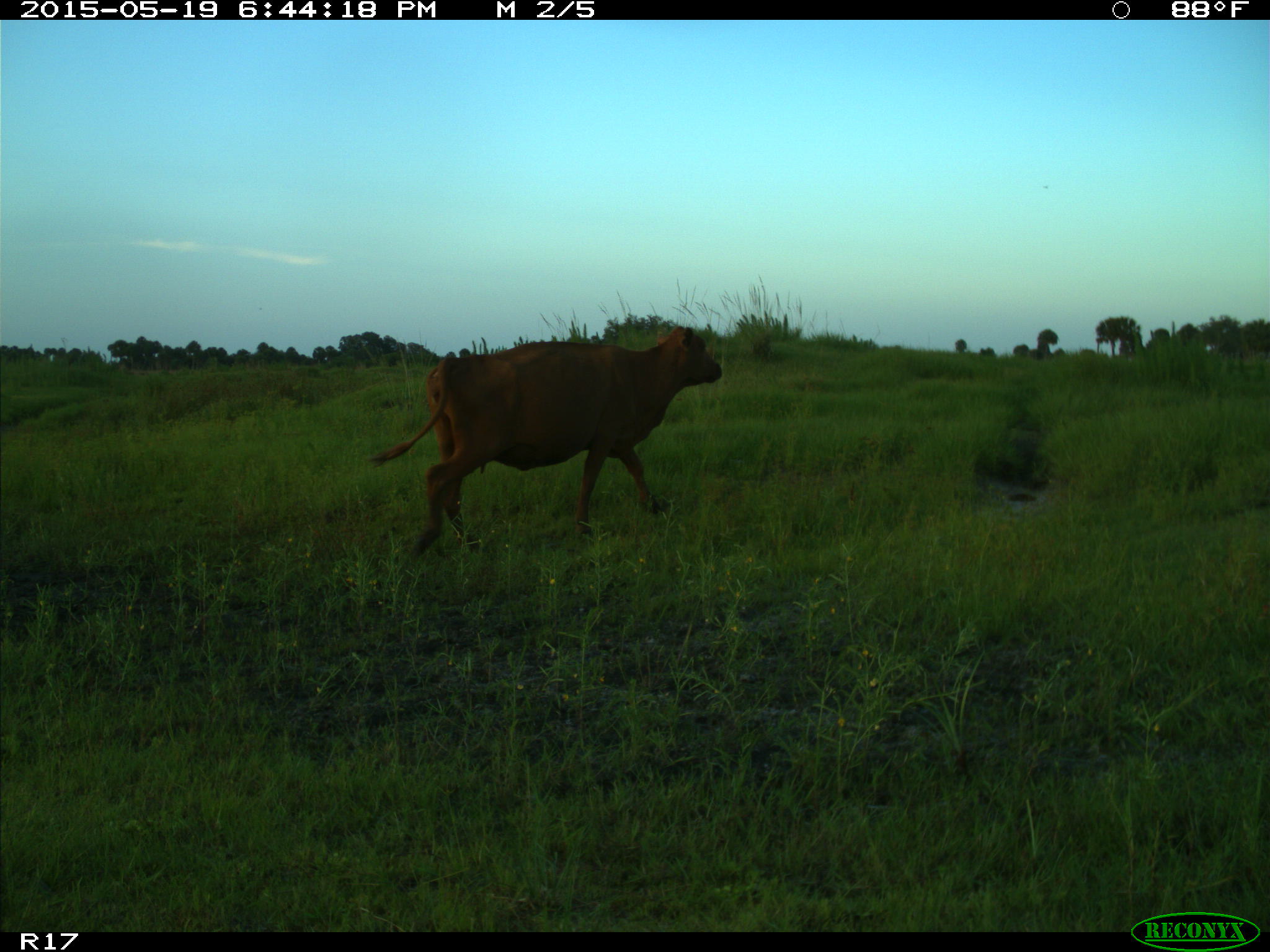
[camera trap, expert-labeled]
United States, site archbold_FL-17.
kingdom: Animalia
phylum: Chordata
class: Mammalia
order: Artiodactyla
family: Bovidae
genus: Bos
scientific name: Bos taurus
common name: domestic cow